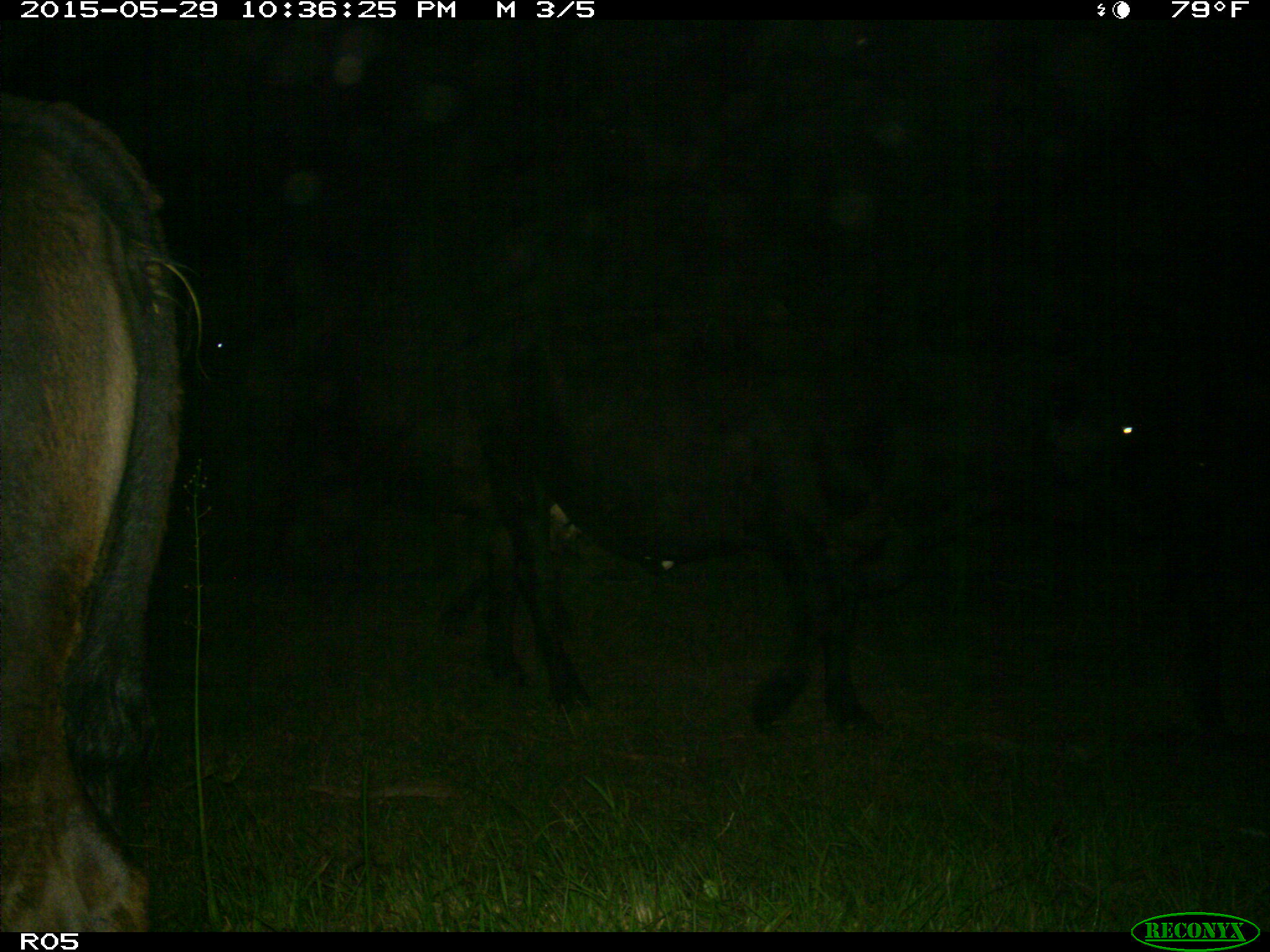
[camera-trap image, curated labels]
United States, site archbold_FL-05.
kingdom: Animalia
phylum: Chordata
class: Mammalia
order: Artiodactyla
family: Bovidae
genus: Bos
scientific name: Bos taurus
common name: domestic cow